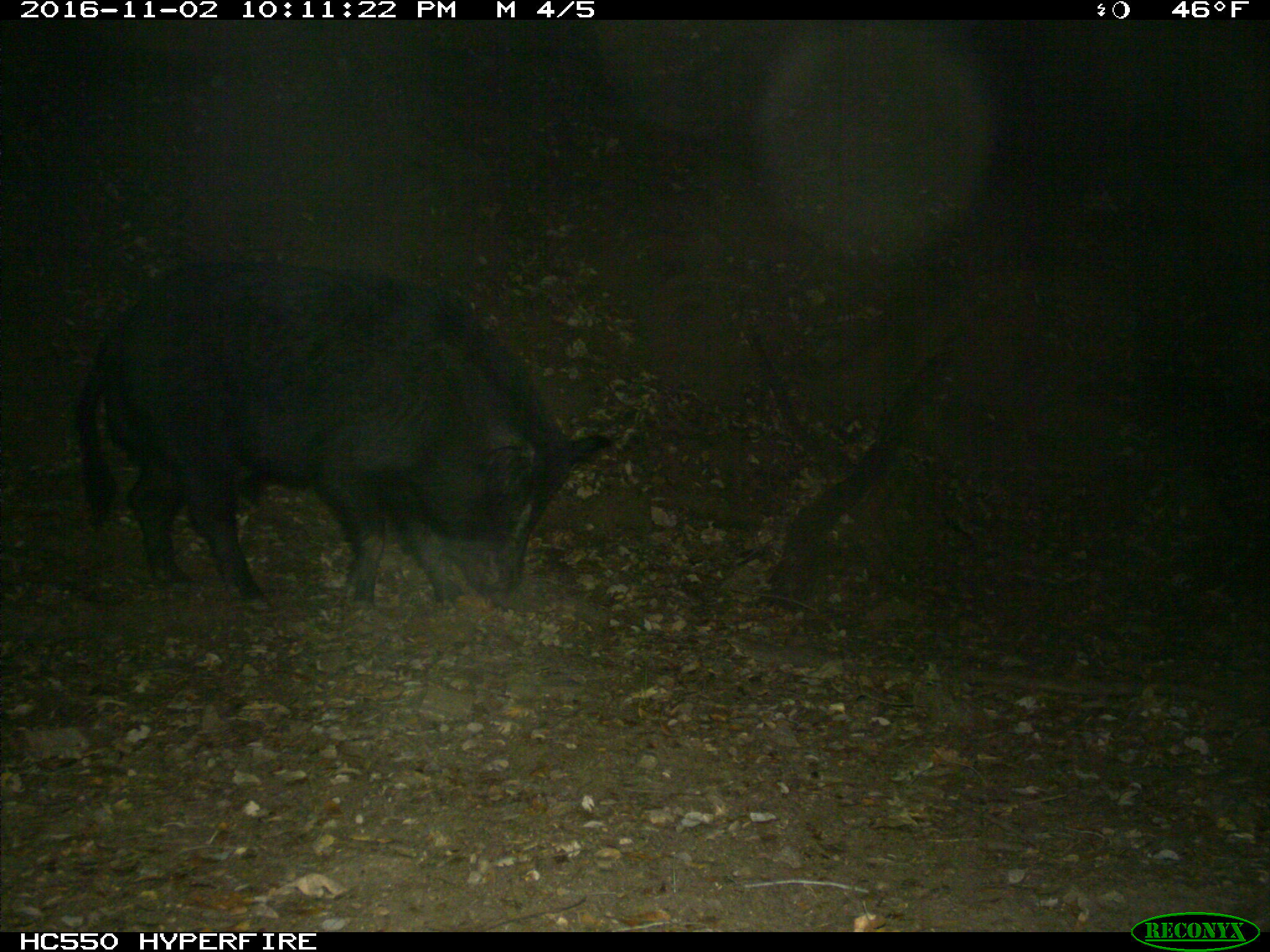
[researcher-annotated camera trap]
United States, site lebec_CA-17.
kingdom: Animalia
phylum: Chordata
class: Mammalia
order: Artiodactyla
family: Suidae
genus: Sus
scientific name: Sus scrofa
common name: wild boar